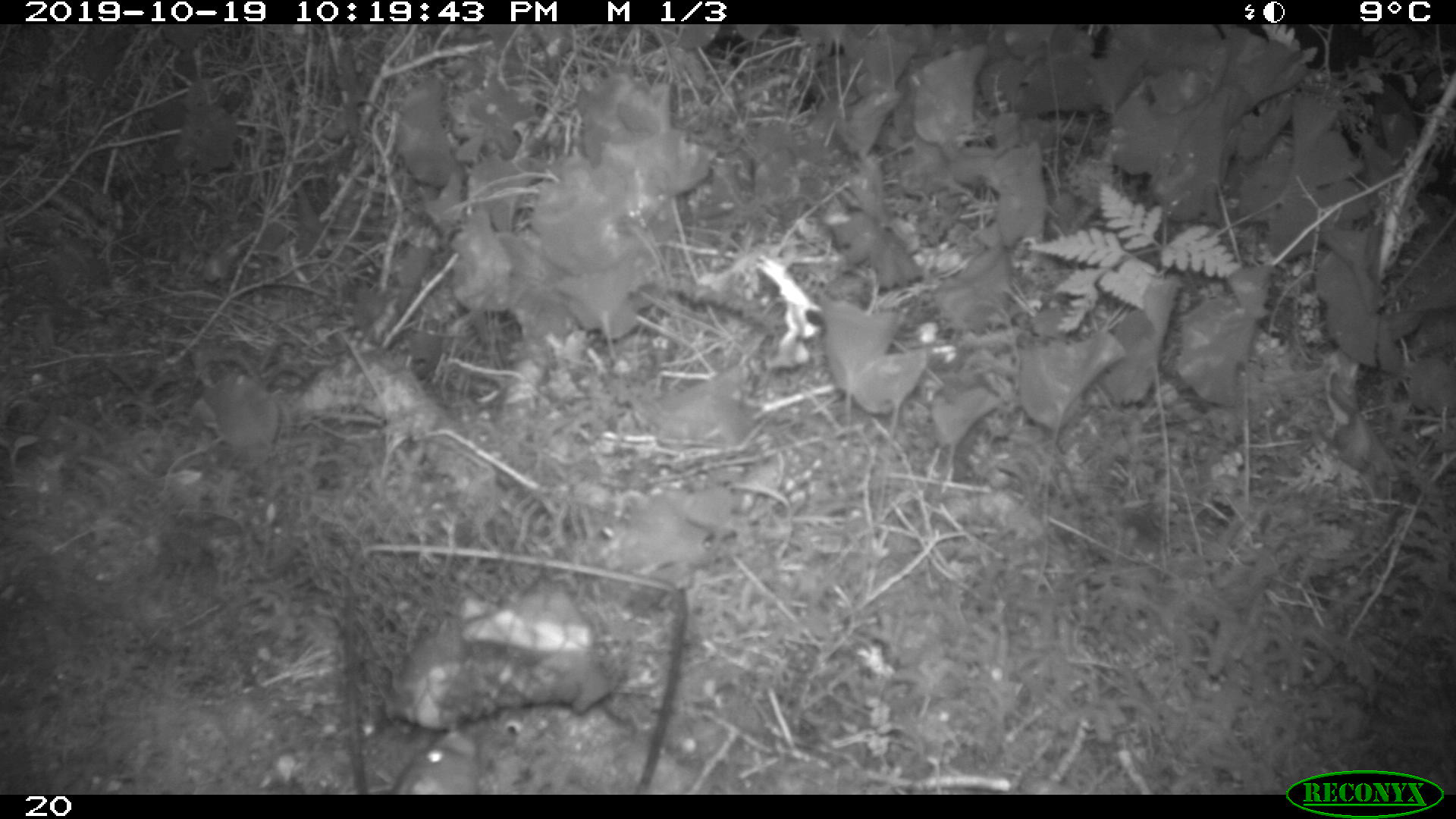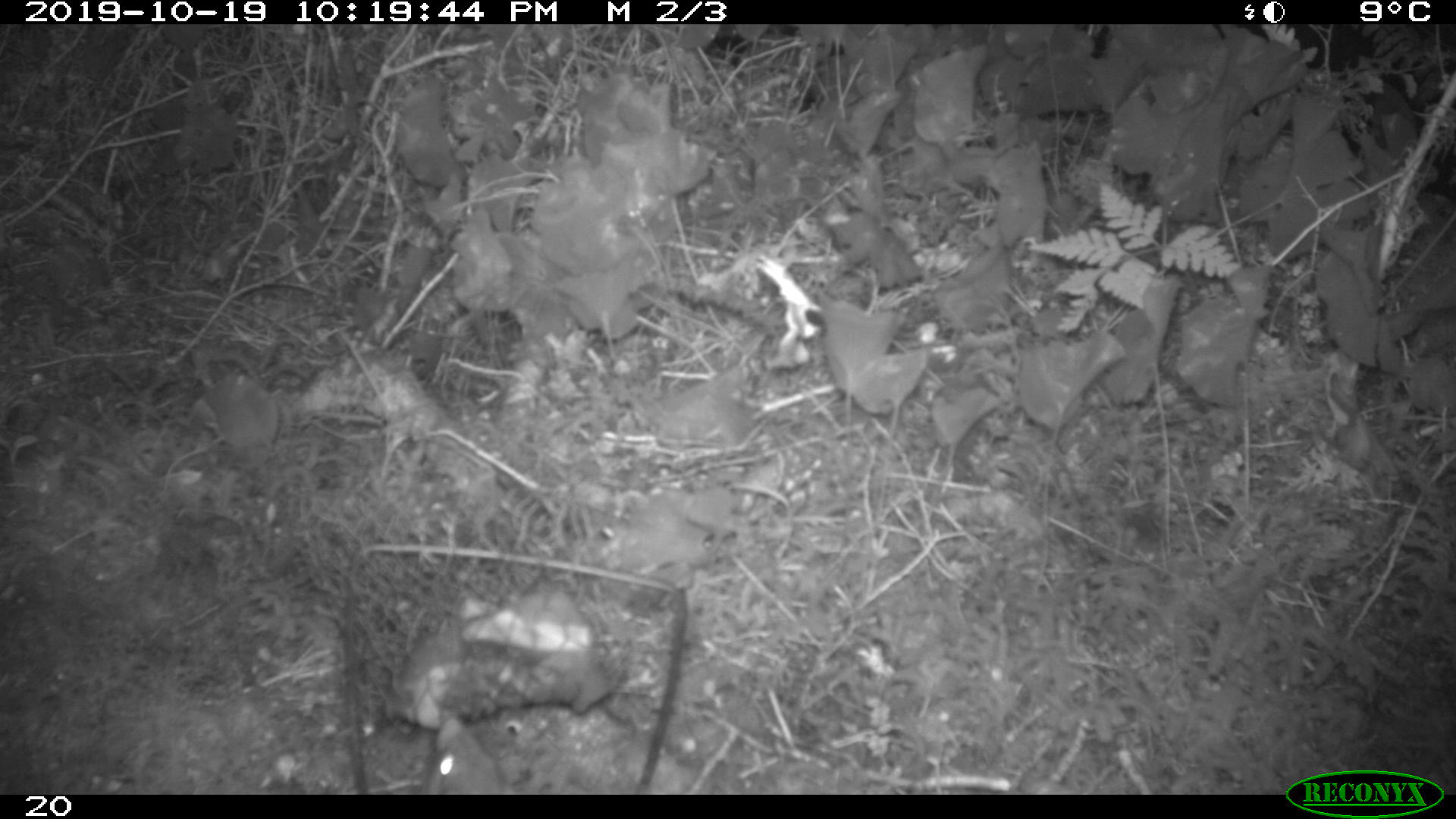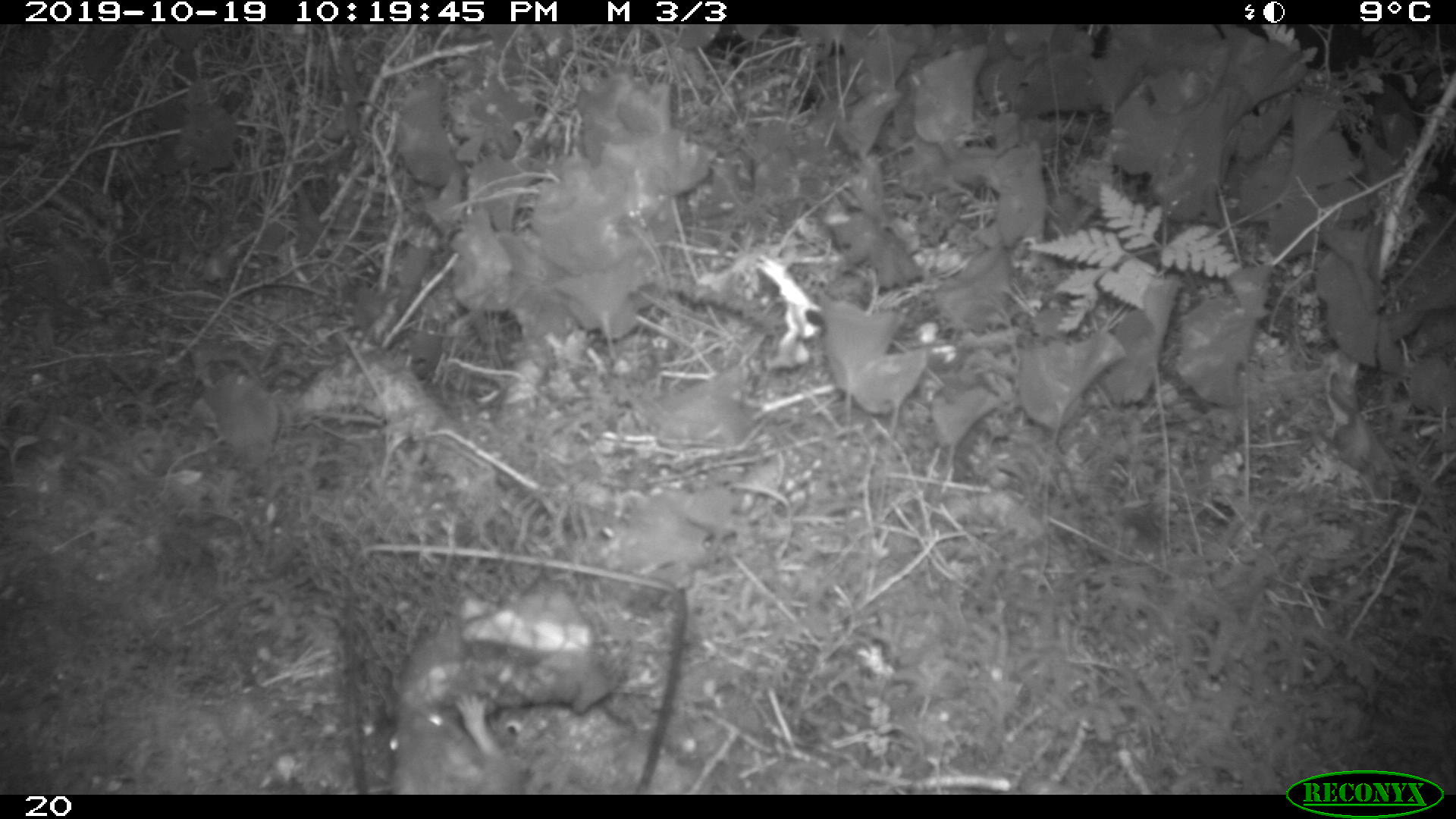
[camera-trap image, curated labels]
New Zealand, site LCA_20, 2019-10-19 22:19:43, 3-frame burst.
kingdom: Animalia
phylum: Chordata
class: Mammalia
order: Rodentia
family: Muridae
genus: Rattus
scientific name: Rattus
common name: rat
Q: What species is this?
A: Rat (Rattus).